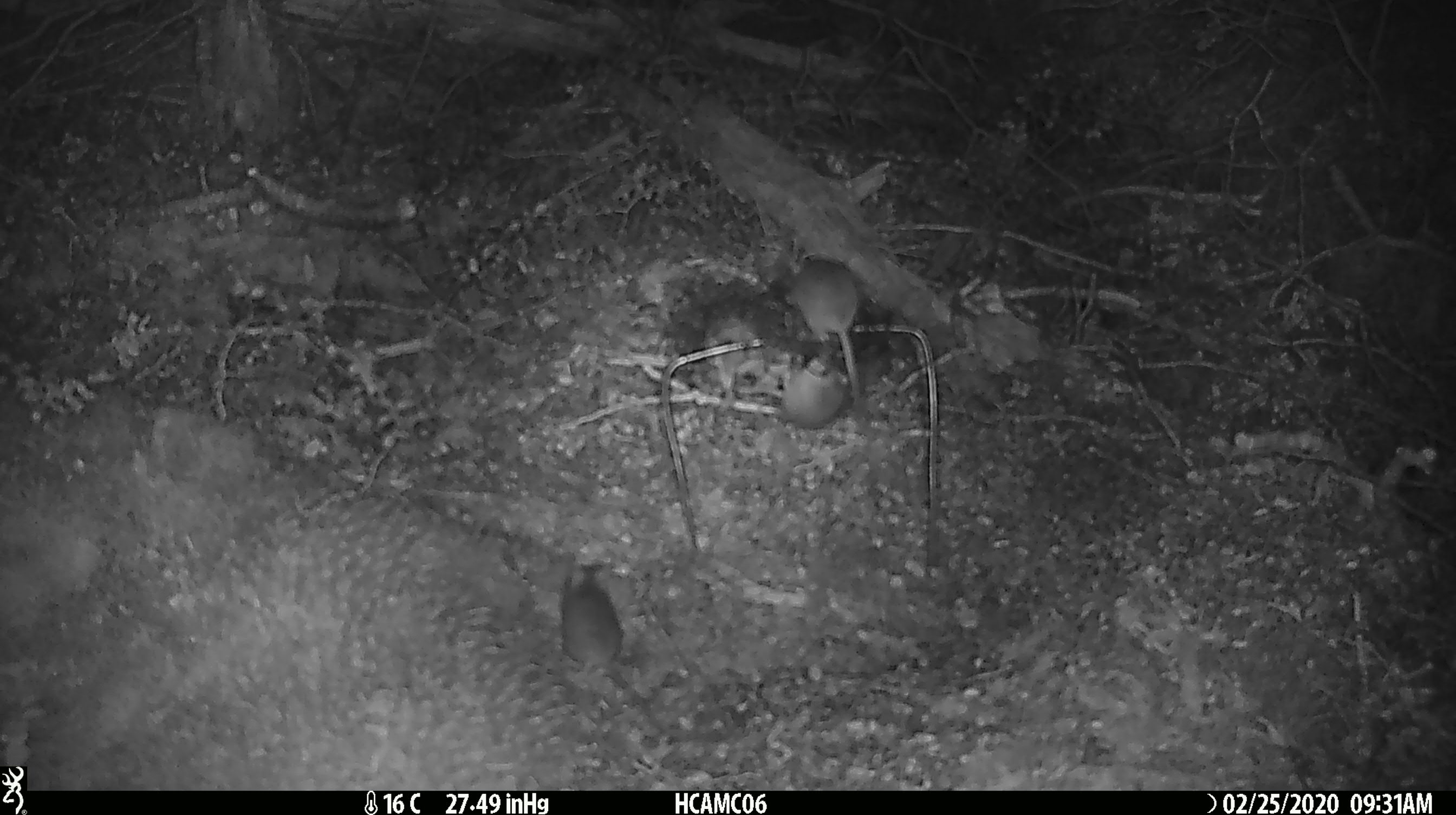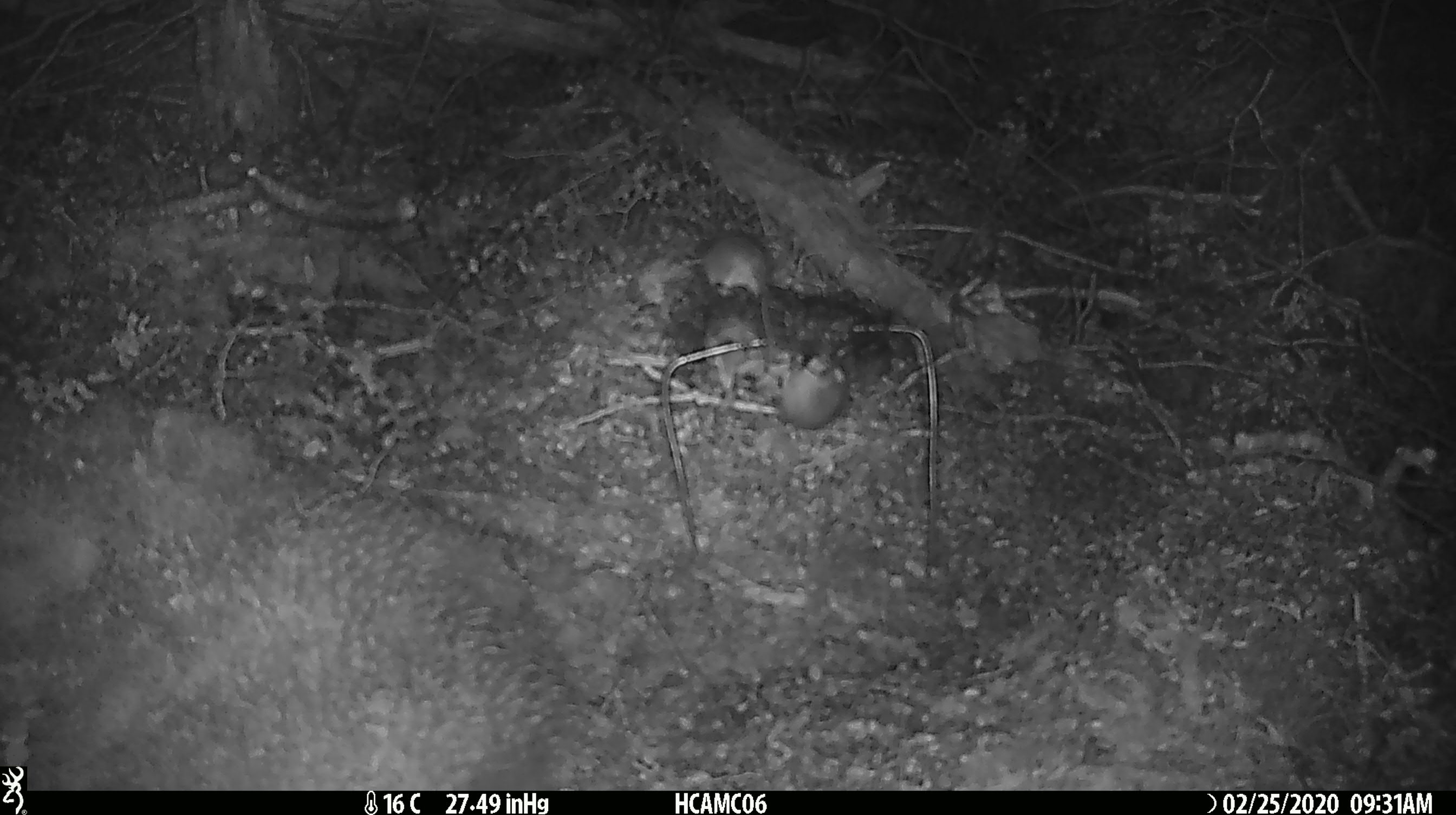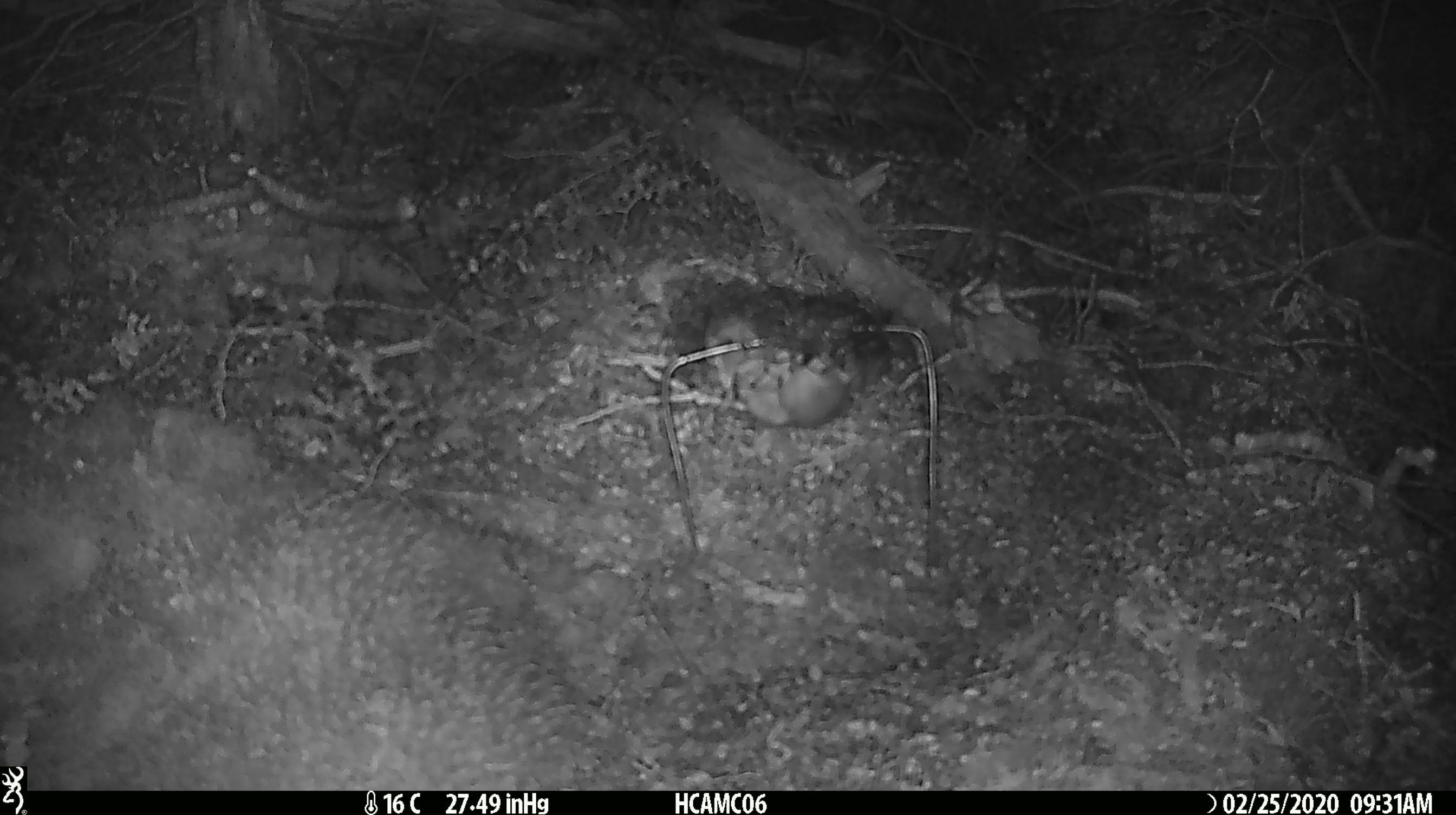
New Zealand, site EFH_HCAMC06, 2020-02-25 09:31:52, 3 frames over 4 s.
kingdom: Animalia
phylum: Chordata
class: Mammalia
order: Rodentia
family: Muridae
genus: Mus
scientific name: Mus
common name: mouse